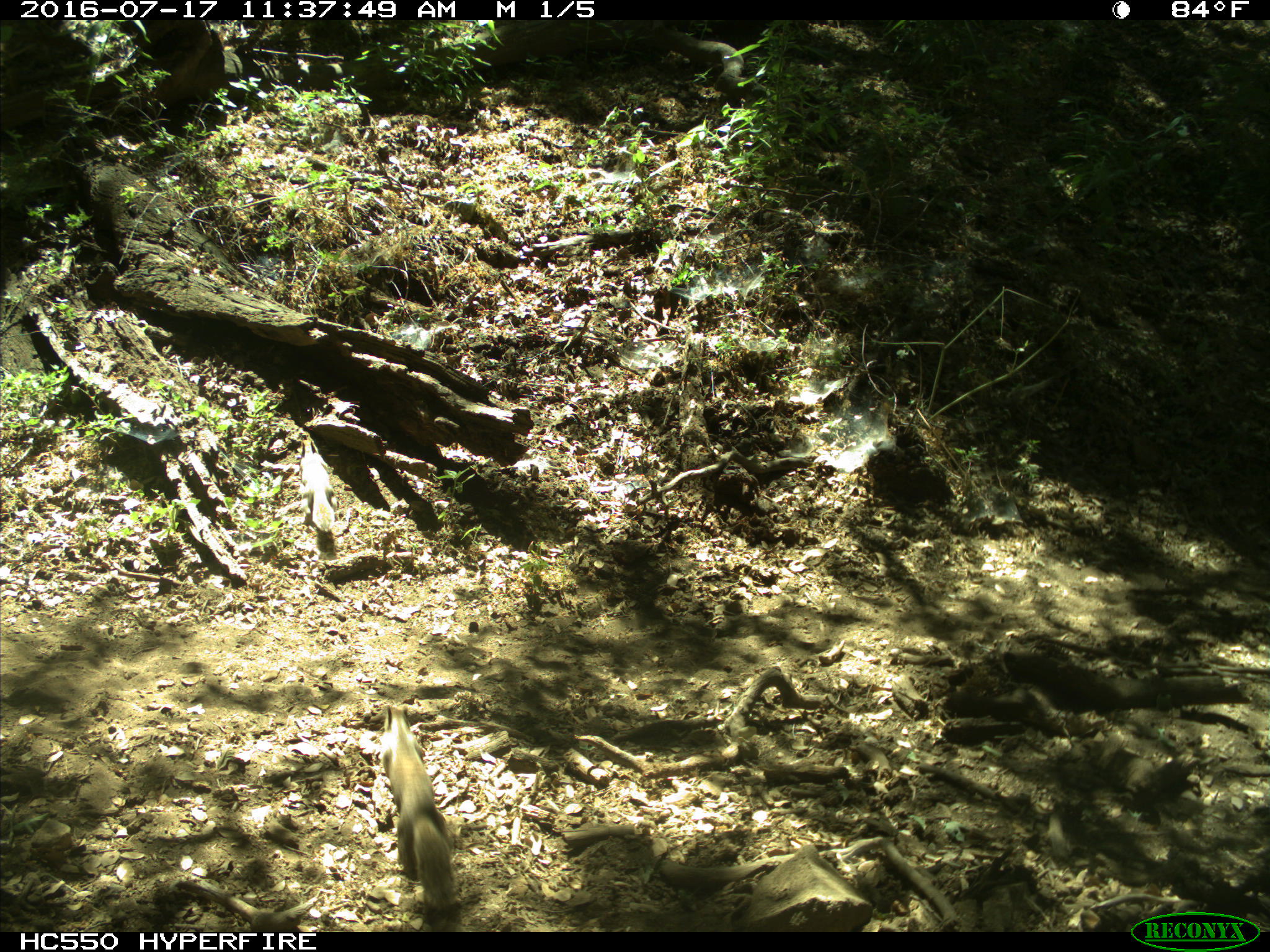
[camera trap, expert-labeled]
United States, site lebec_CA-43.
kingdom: Animalia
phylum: Chordata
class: Mammalia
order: Rodentia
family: Sciuridae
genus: Otospermophilus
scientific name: Otospermophilus beecheyi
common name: california ground squirrel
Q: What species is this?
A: Otospermophilus beecheyi (california ground squirrel).